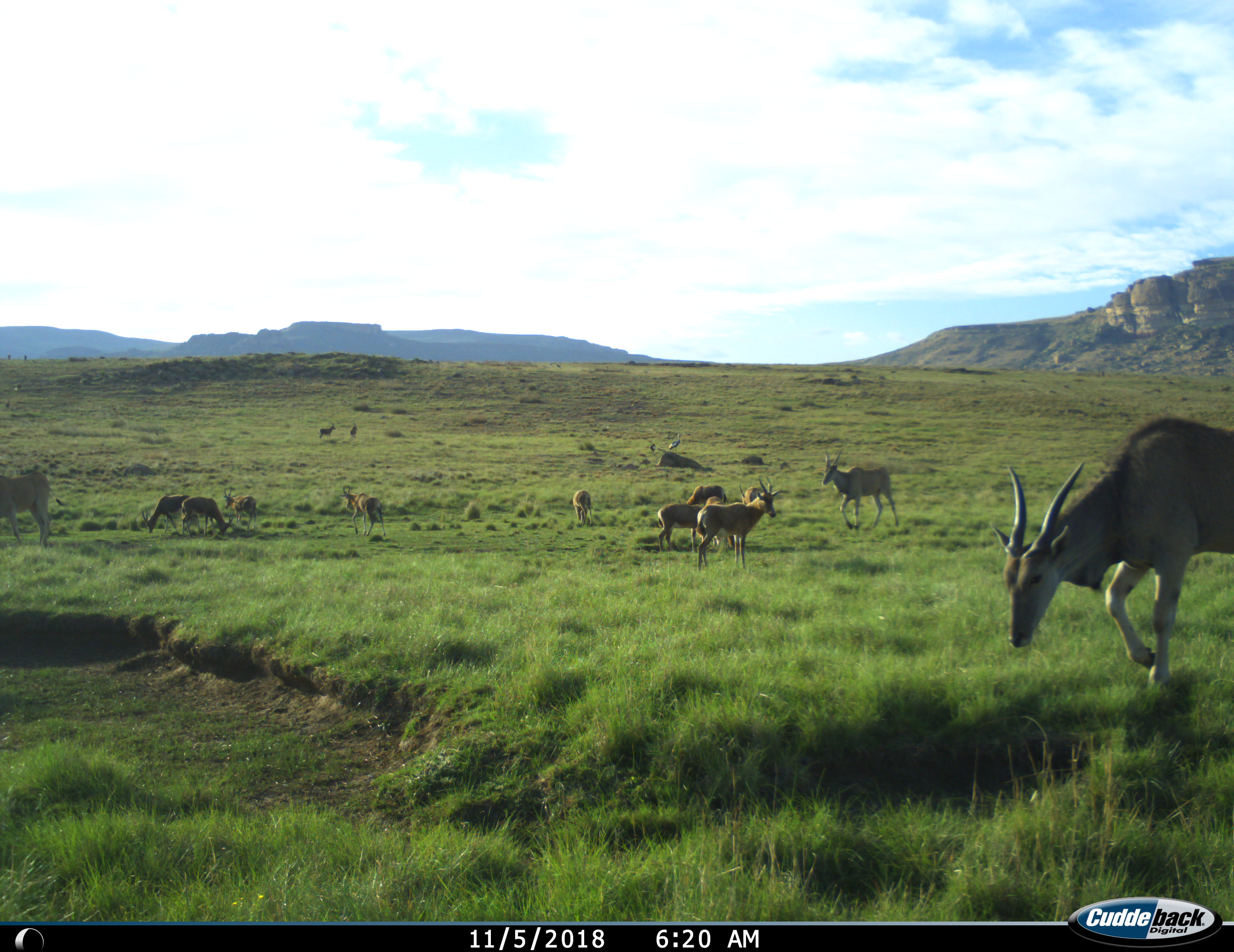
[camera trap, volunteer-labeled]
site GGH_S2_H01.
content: unidentified animal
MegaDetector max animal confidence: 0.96